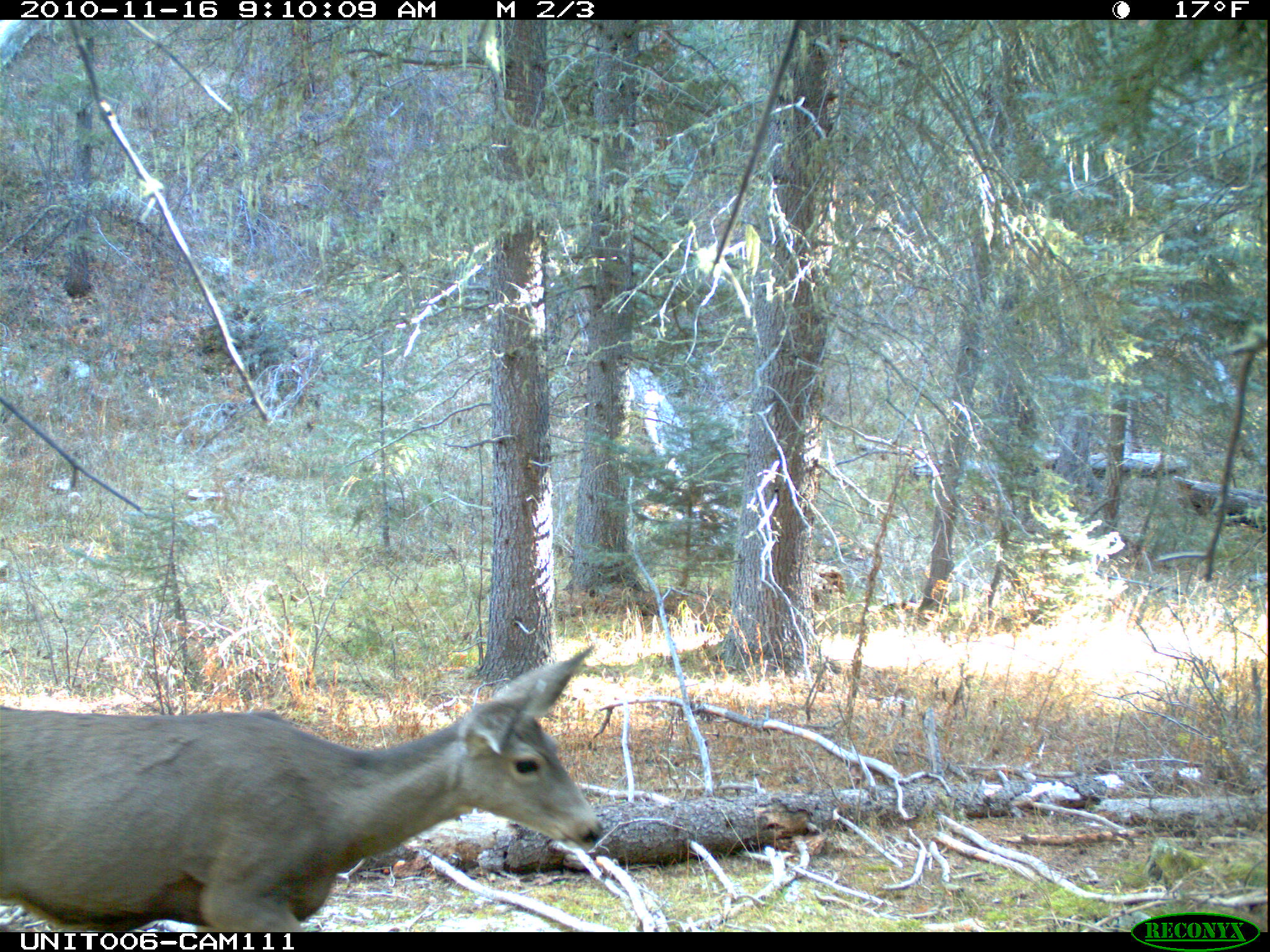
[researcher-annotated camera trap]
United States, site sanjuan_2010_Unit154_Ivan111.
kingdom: Animalia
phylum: Chordata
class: Mammalia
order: Artiodactyla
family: Cervidae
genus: Odocoileus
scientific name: Odocoileus hemionus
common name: mule deer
Odocoileus hemionus (mule deer).